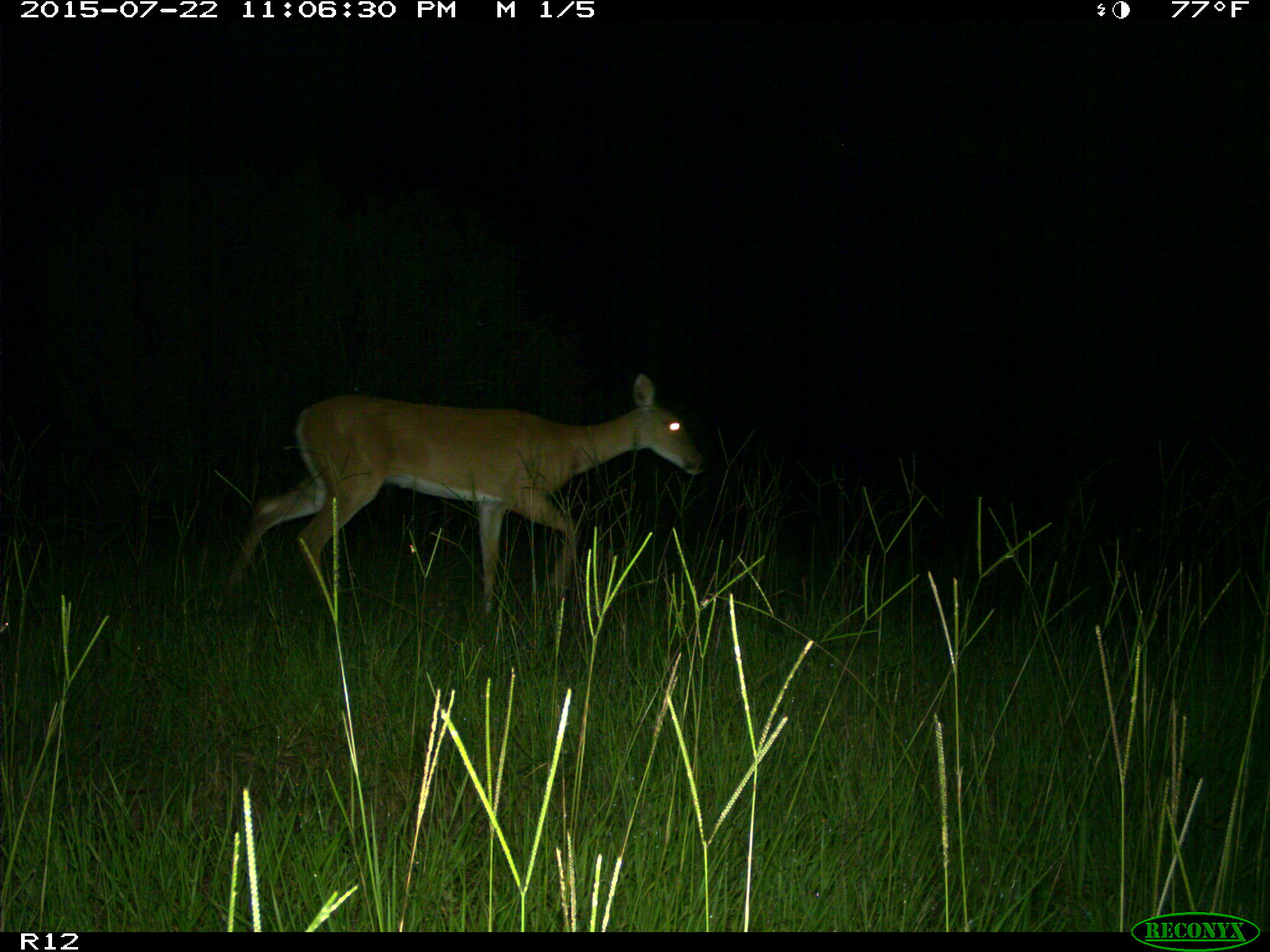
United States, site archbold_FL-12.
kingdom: Animalia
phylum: Chordata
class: Mammalia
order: Artiodactyla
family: Cervidae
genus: Odocoileus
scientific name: Odocoileus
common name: deer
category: unidentified deer